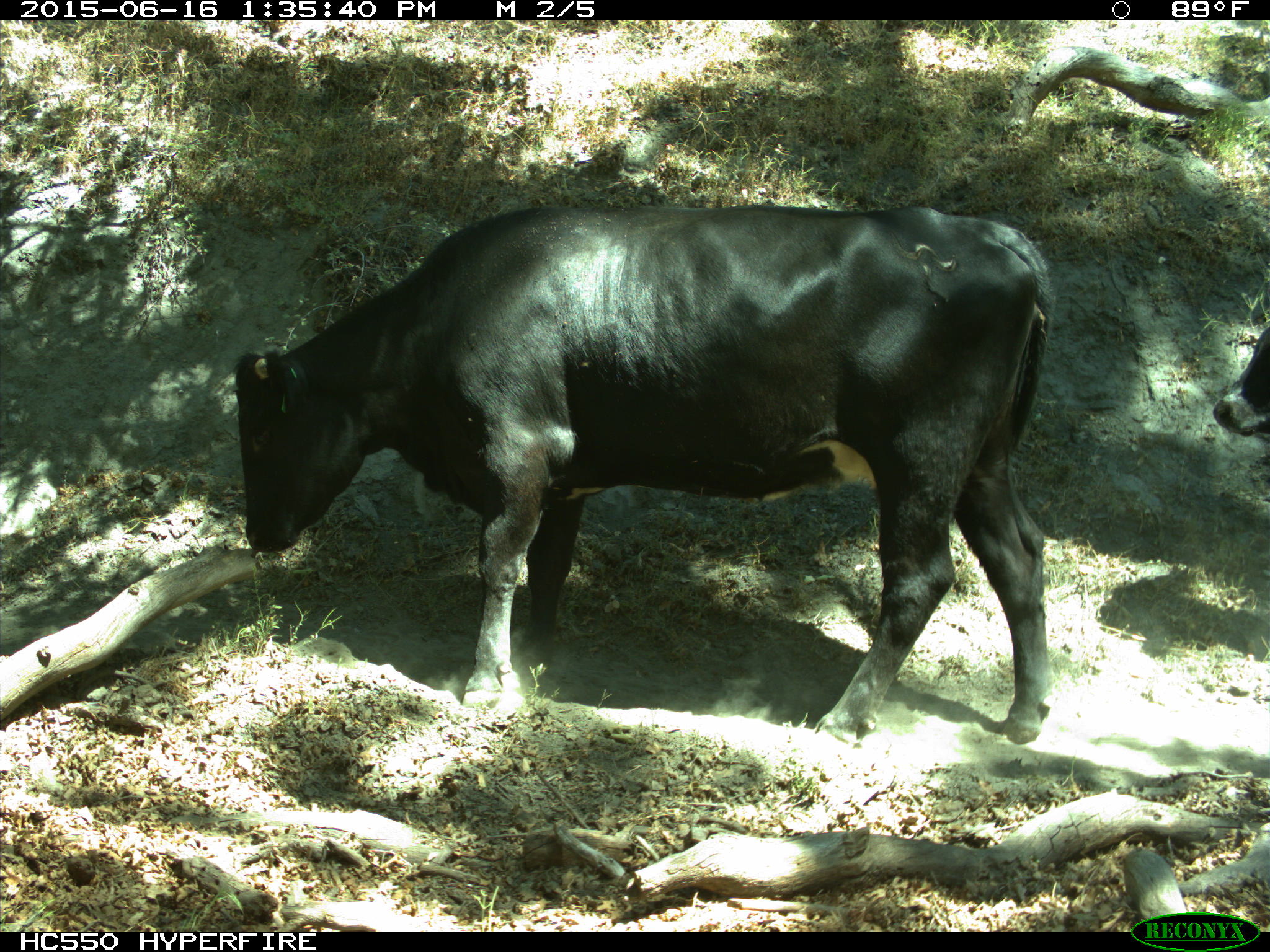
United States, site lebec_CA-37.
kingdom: Animalia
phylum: Chordata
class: Mammalia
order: Artiodactyla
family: Bovidae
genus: Bos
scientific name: Bos taurus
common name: domestic cow